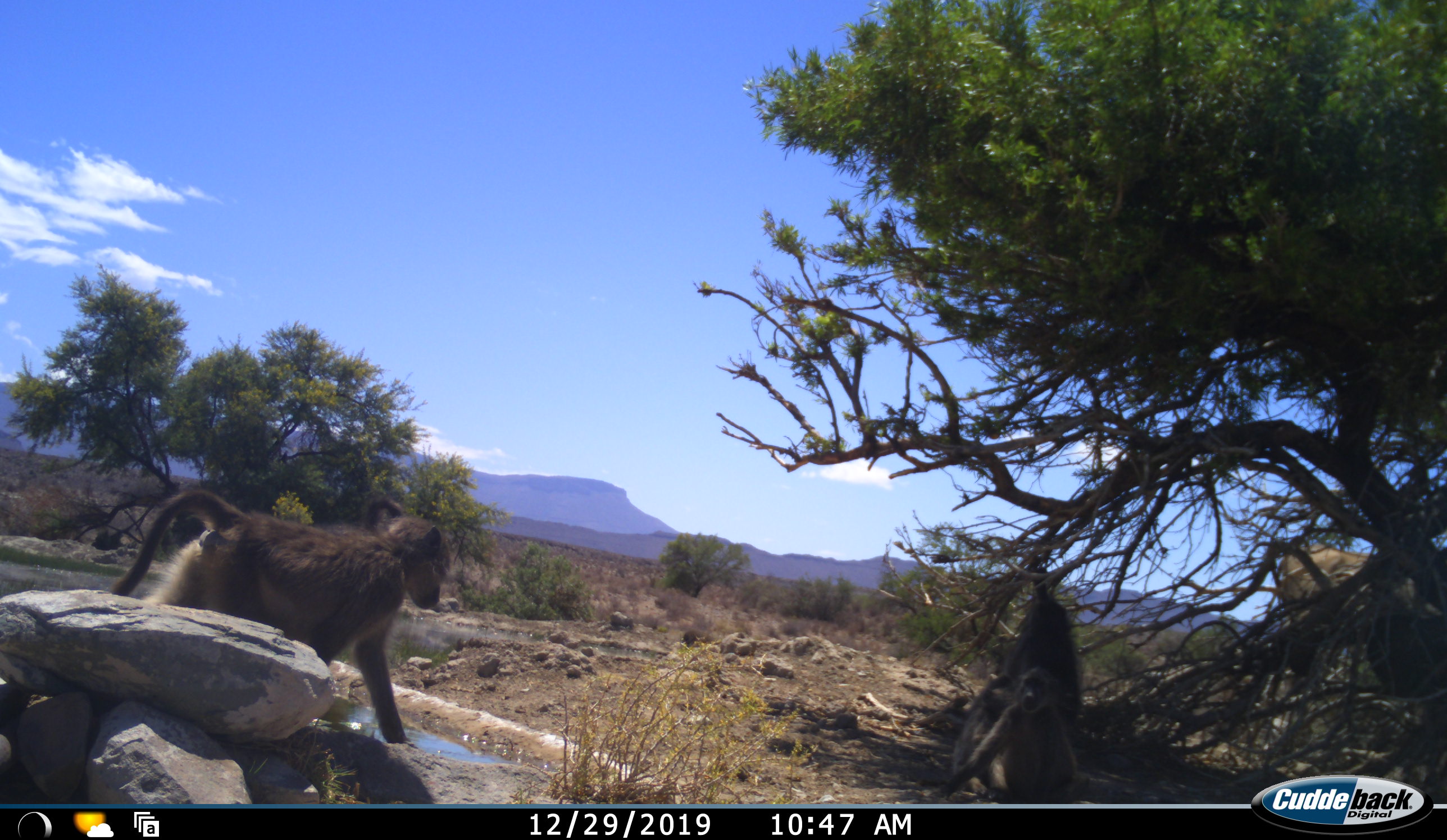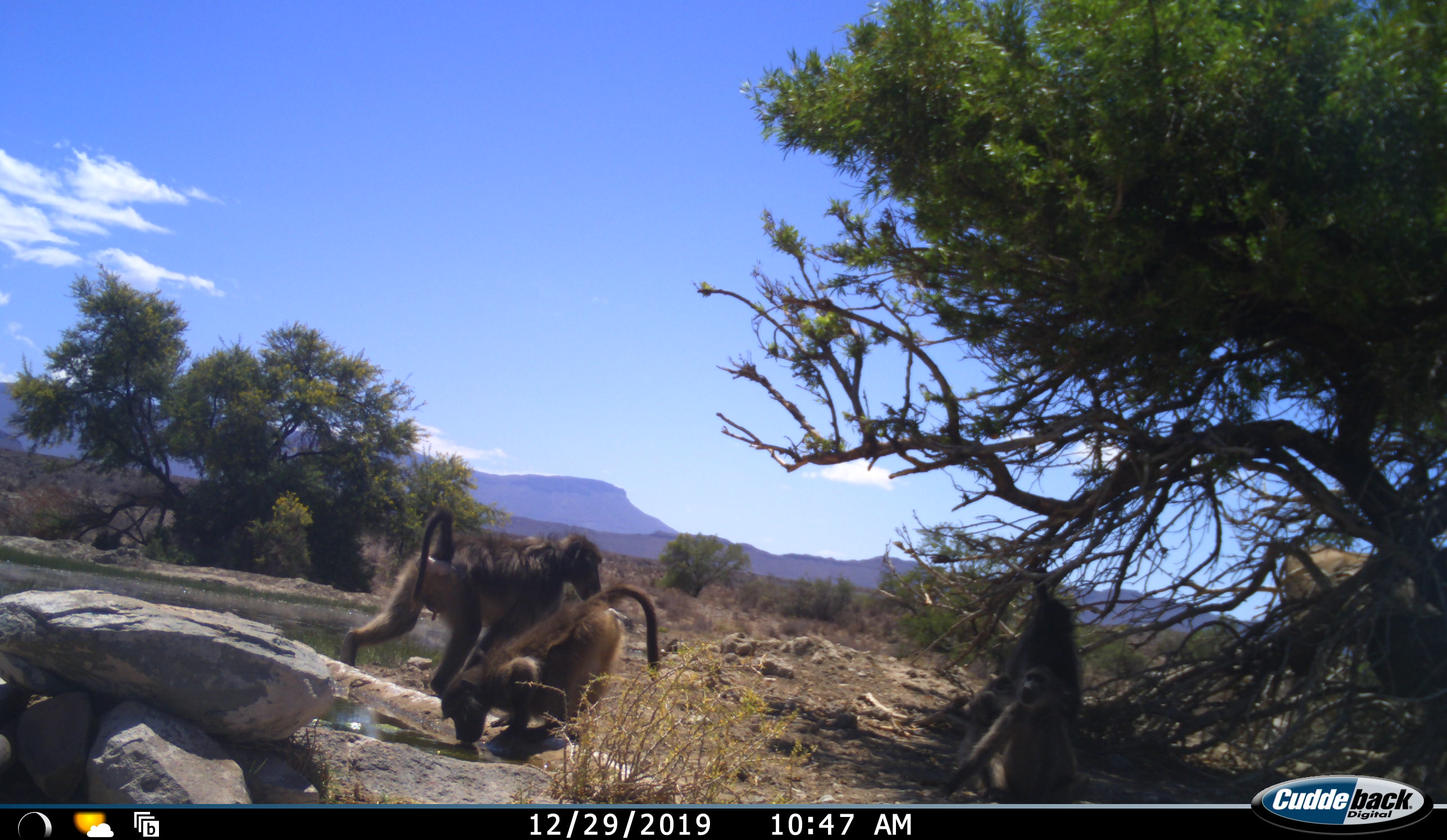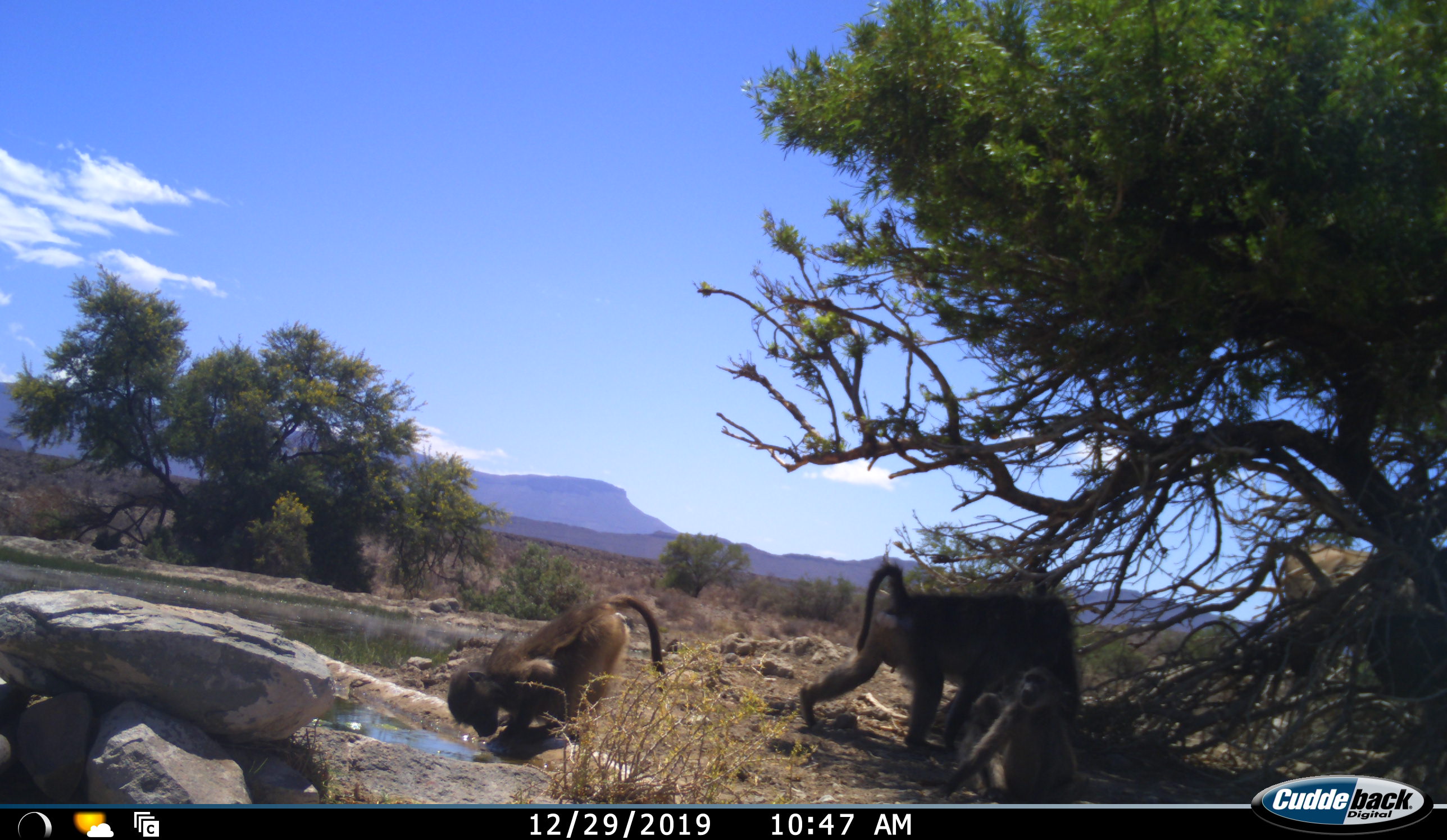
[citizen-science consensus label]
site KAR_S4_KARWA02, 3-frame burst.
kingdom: Animalia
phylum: Chordata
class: Mammalia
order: Primates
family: Cercopithecidae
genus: Papio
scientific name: Papio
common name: baboon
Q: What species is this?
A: Baboon (Papio).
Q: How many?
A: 4.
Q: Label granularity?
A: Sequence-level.